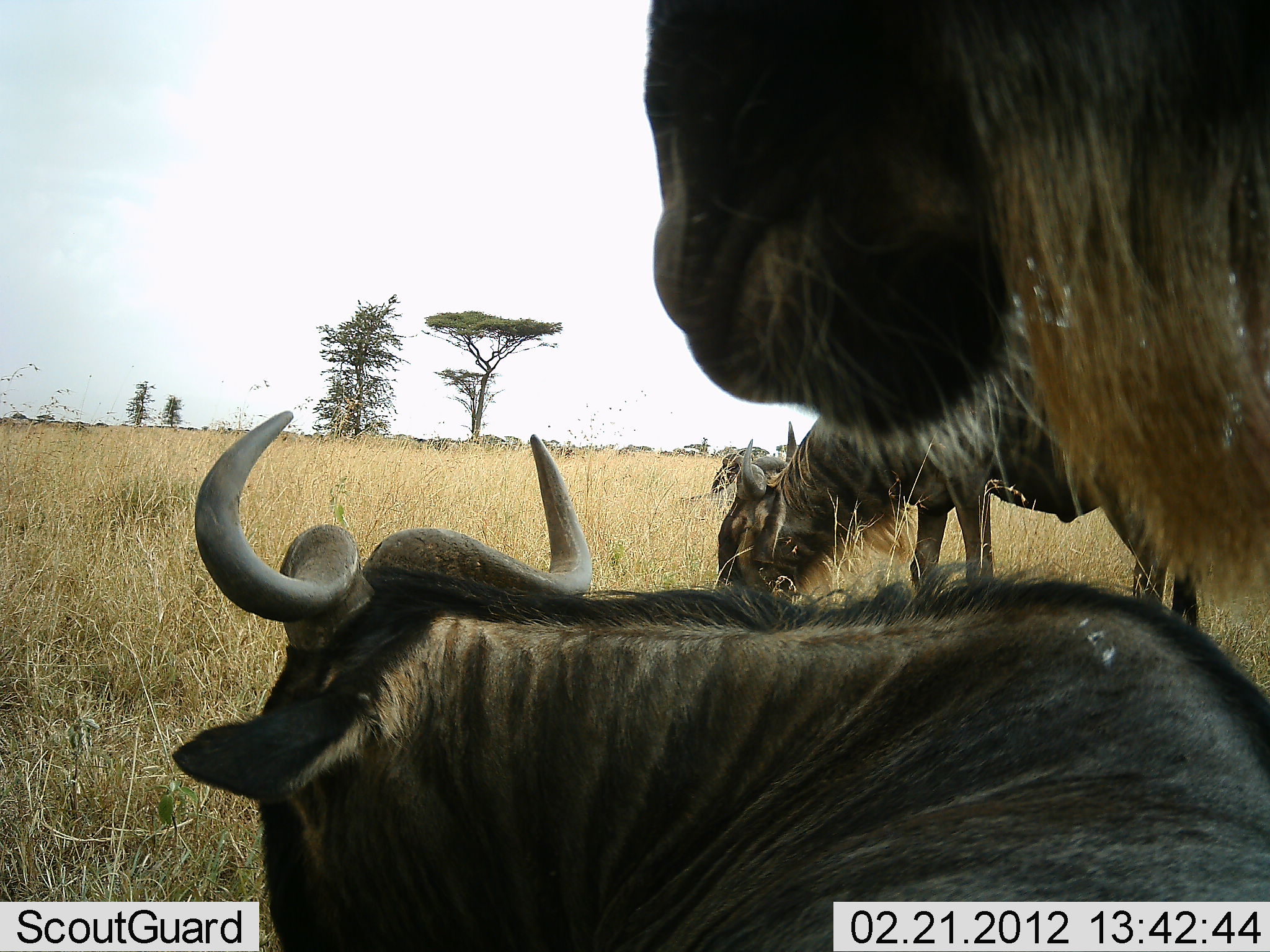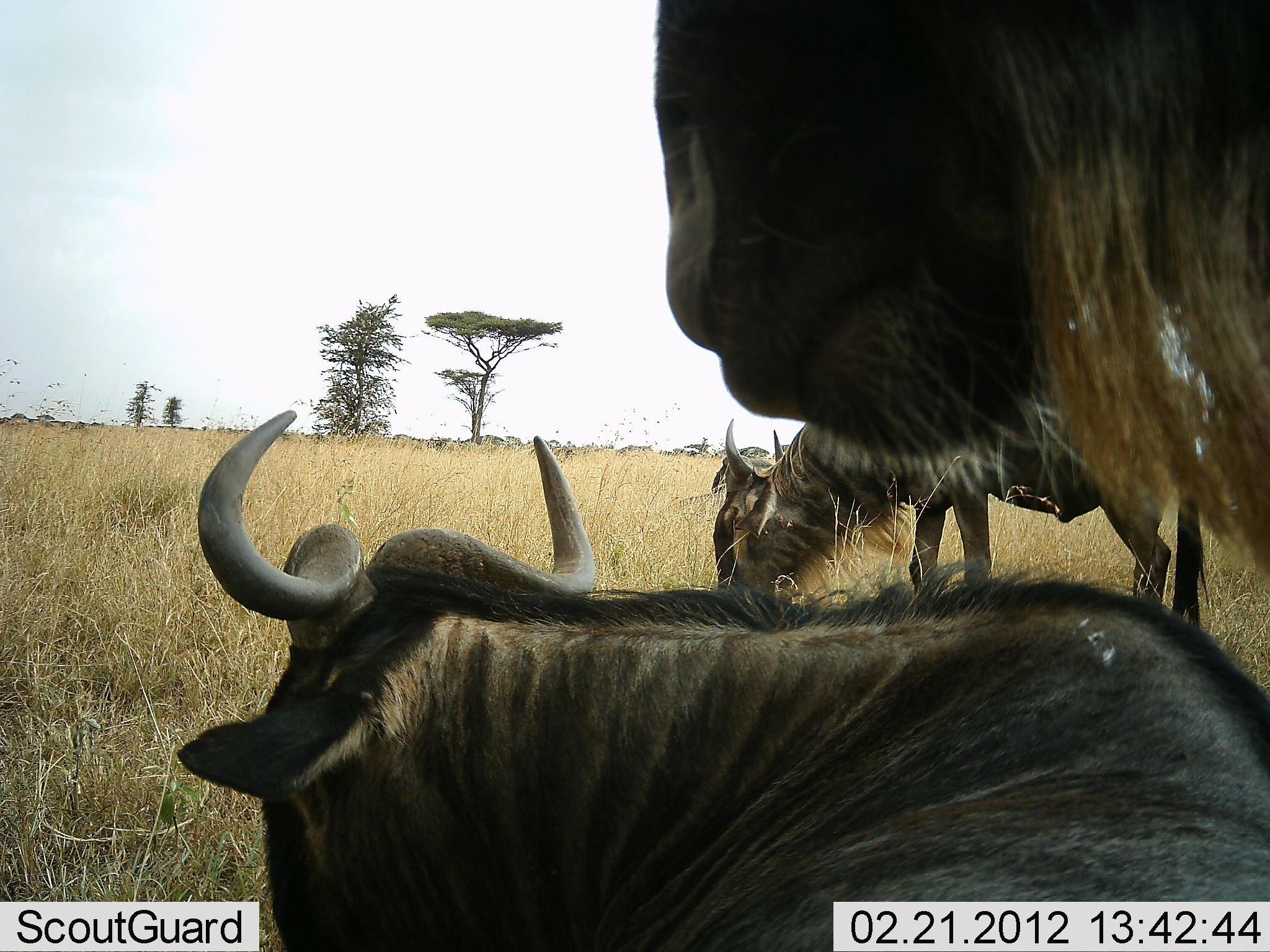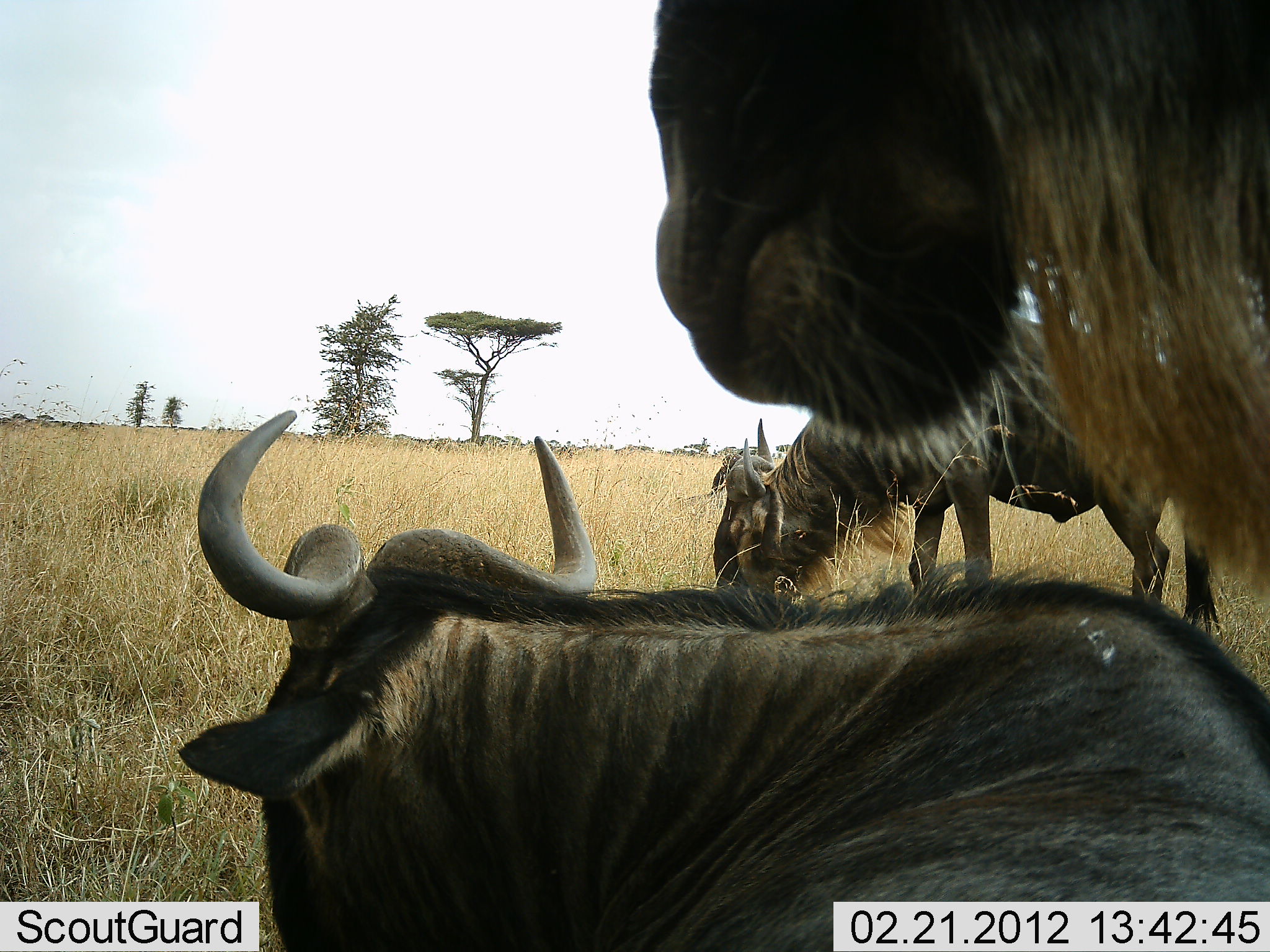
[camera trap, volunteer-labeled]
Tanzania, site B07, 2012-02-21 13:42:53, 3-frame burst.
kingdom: Animalia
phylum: Chordata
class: Mammalia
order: Artiodactyla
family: Bovidae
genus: Connochaetes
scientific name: Connochaetes taurinus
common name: blue wildebeest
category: wildebeest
Wildebeest (blue wildebeest) (Connochaetes taurinus), count 3. Behavior (volunteer vote fractions): standing 100%, resting 80%, moving 0%, interacting 7%. Young present (vote fraction): 0%. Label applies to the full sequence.